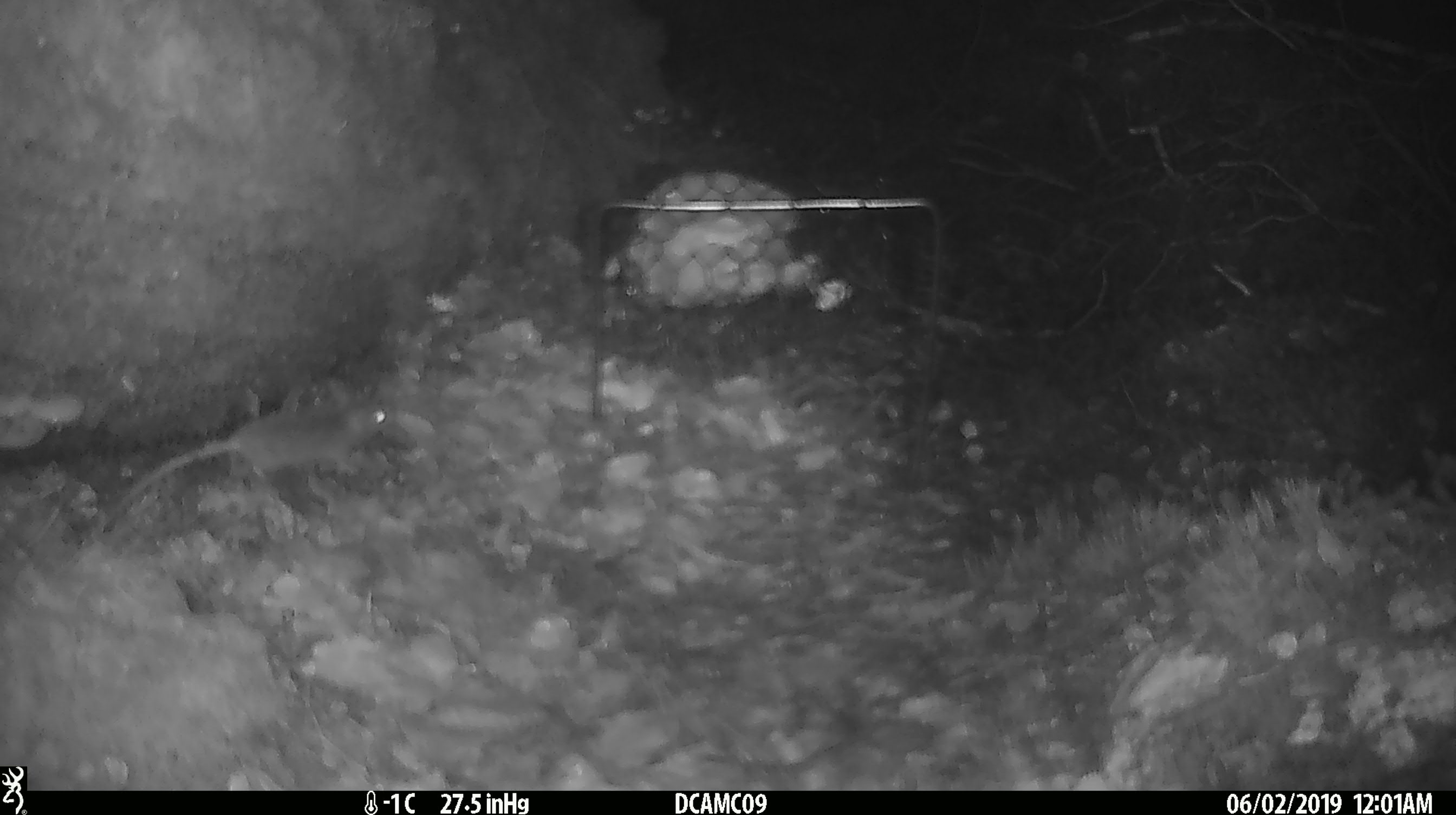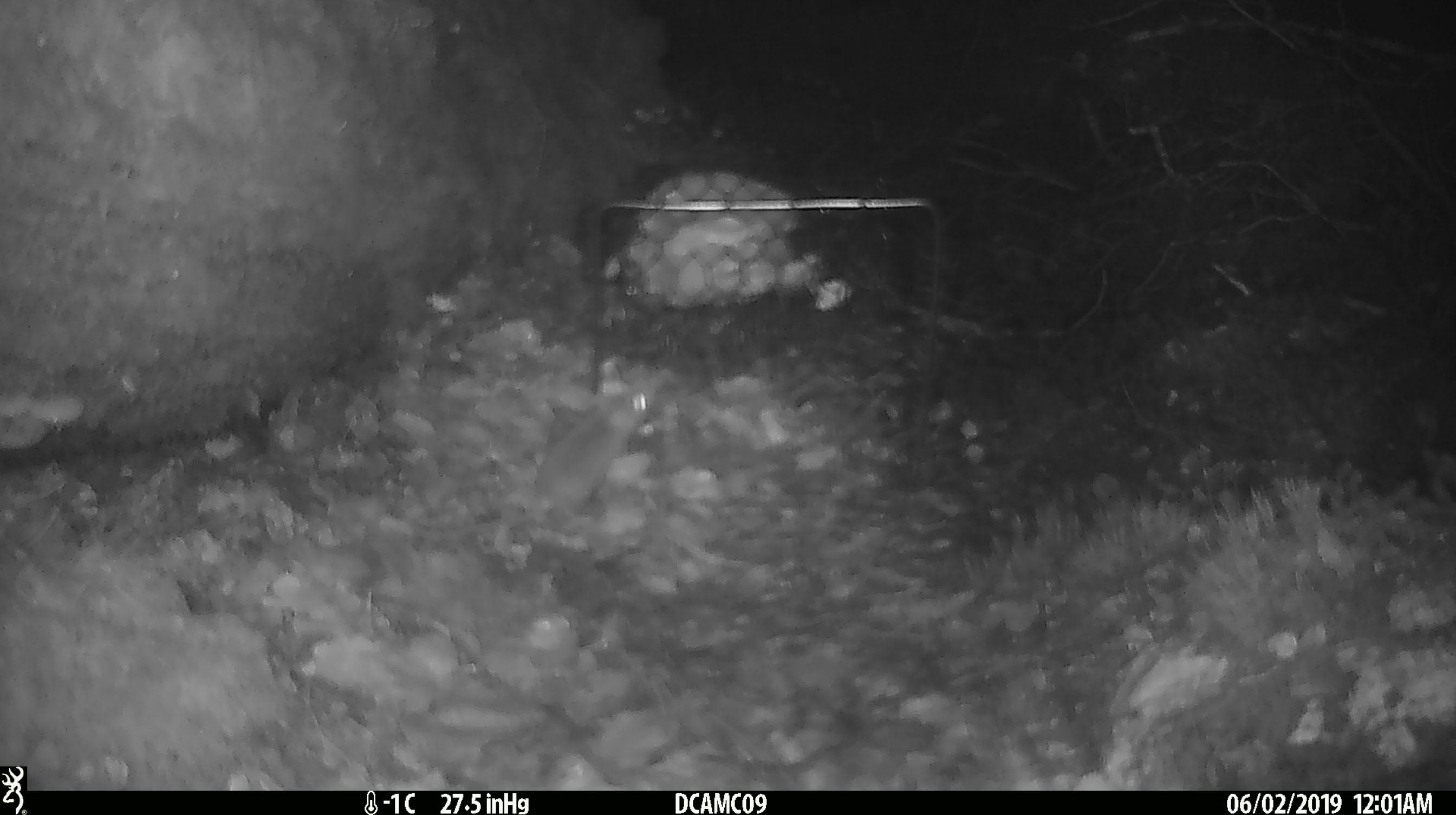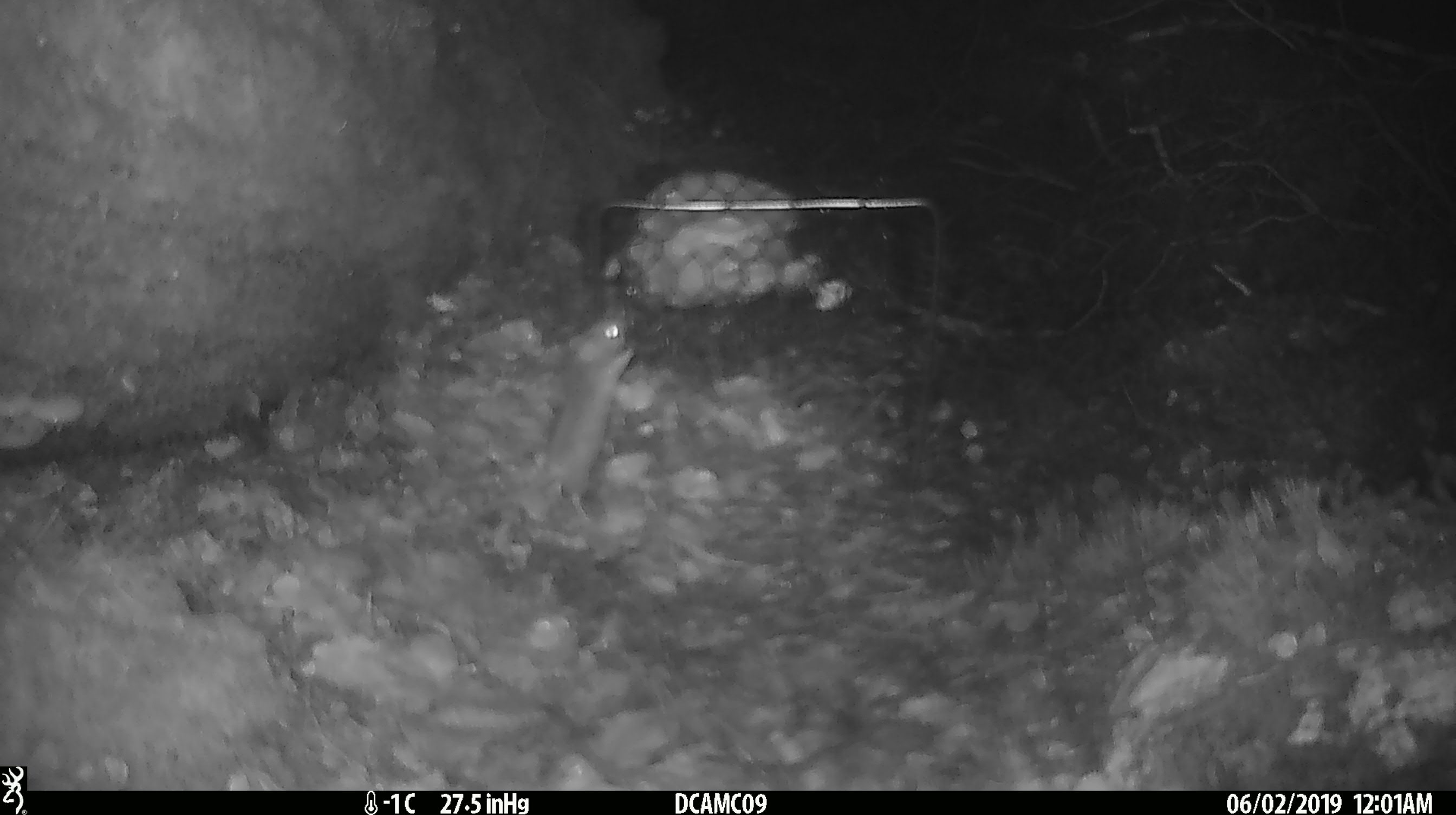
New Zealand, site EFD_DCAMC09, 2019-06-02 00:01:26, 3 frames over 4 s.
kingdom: Animalia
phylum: Chordata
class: Mammalia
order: Rodentia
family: Muridae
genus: Mus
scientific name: Mus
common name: mouse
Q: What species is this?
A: Mouse (Mus).